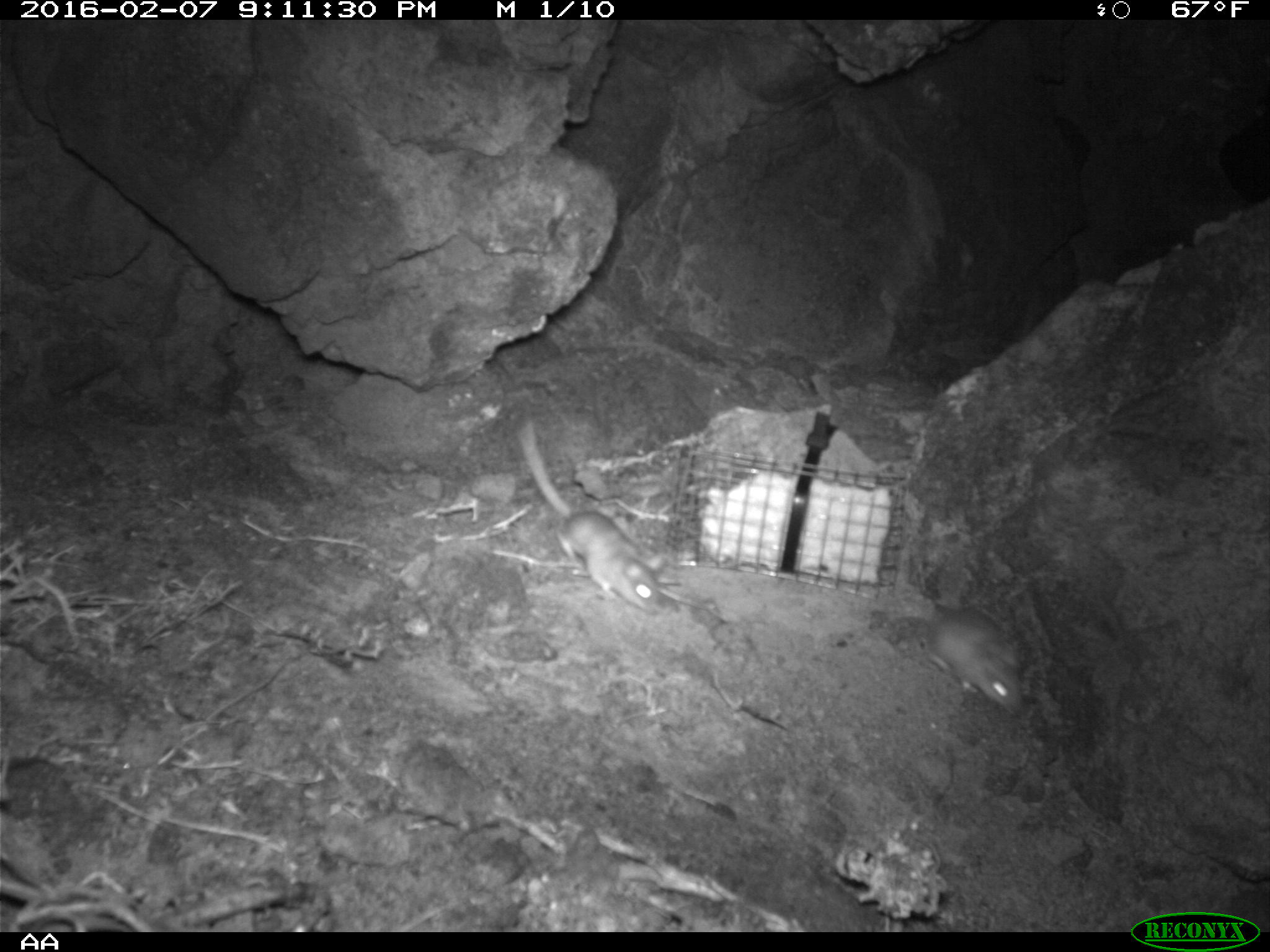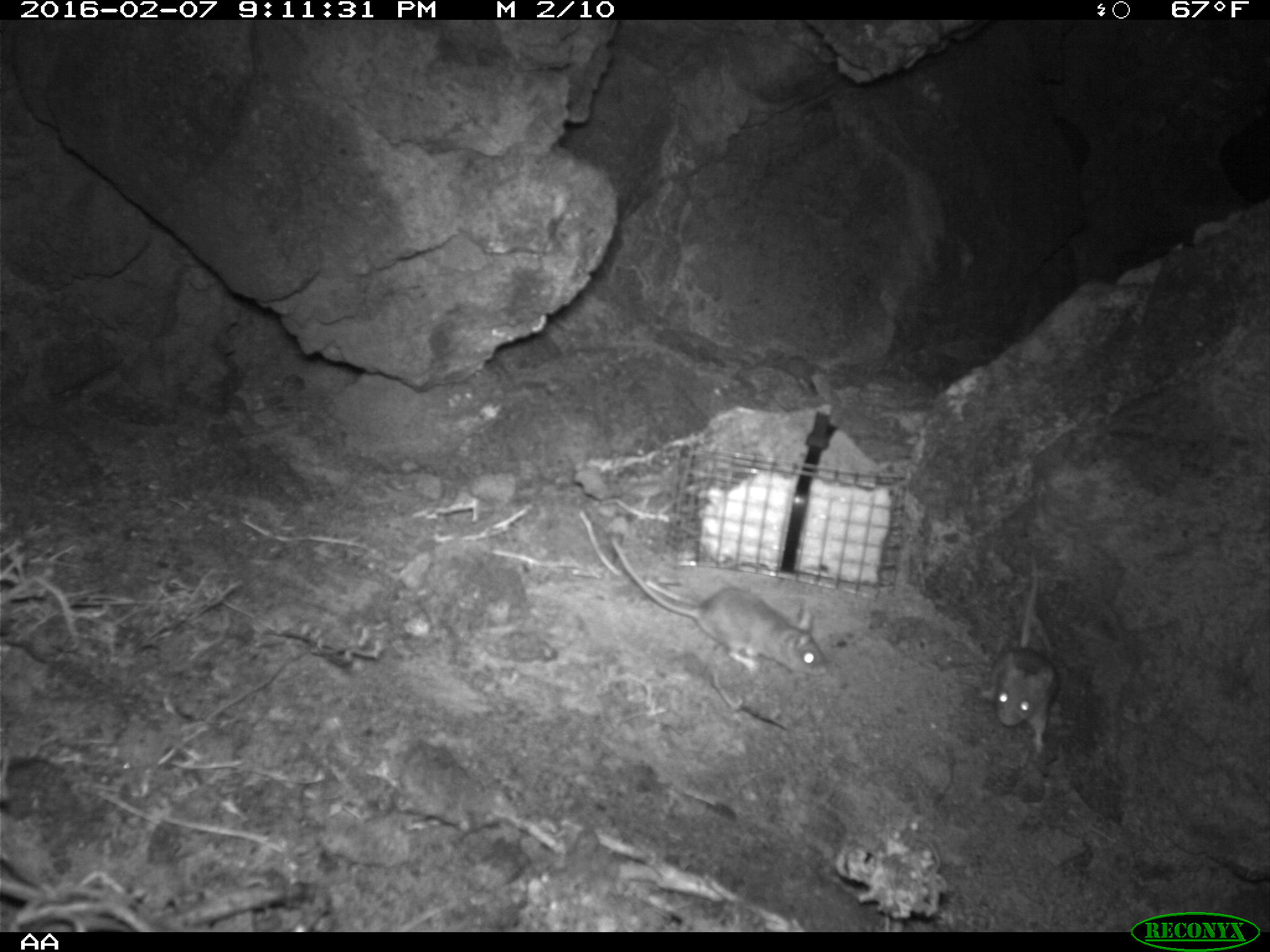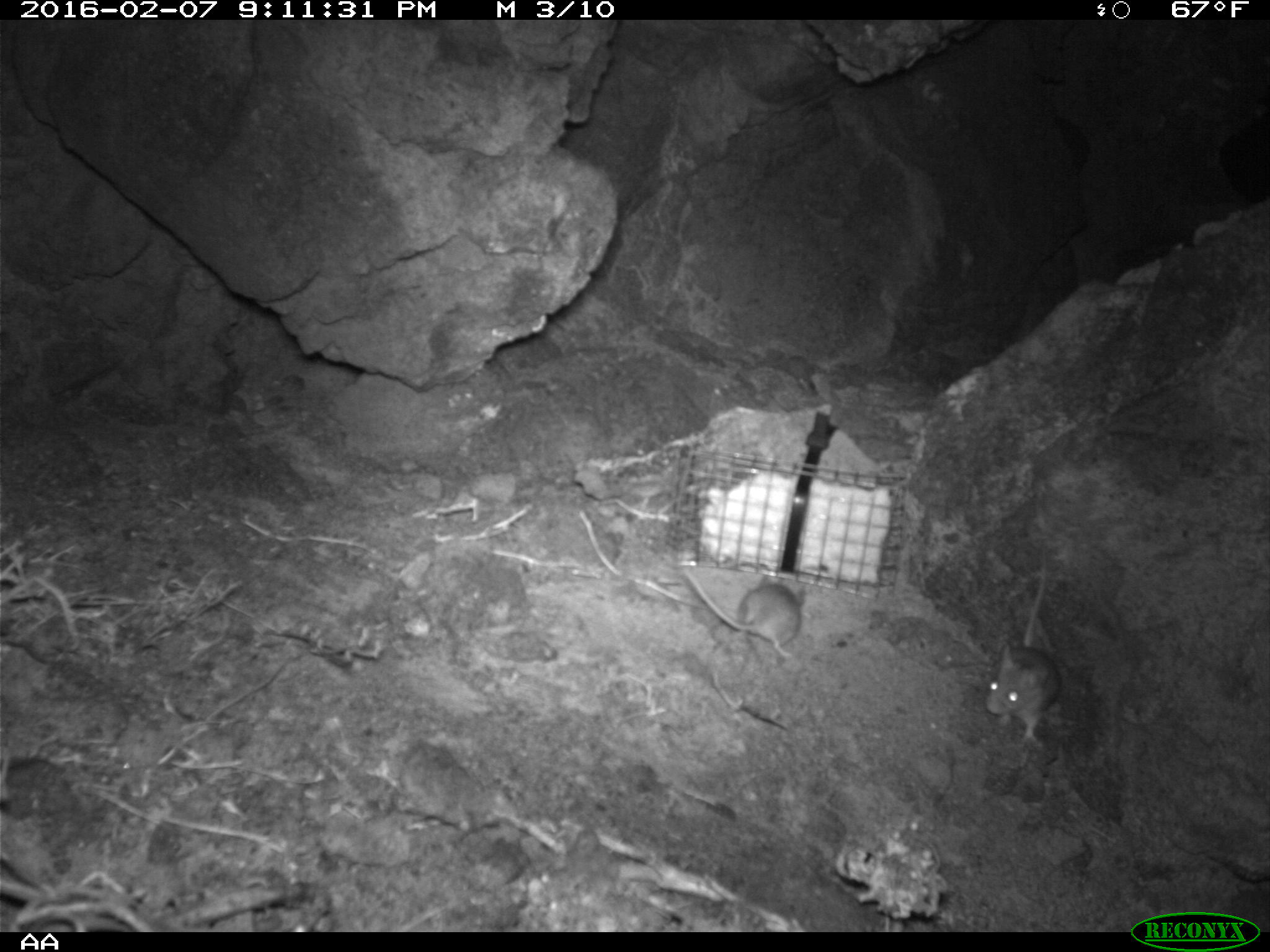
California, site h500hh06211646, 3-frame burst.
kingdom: Animalia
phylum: Chordata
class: Mammalia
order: Rodentia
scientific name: Rodentia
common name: rodent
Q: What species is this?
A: Rodent (Rodentia).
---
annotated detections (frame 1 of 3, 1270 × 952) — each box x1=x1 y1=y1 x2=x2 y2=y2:
rodent: x1=518 y1=420 x2=666 y2=615; x1=919 y1=600 x2=1024 y2=713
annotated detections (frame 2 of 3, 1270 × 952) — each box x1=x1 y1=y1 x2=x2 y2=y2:
rodent: x1=609 y1=533 x2=827 y2=675; x1=979 y1=552 x2=1057 y2=752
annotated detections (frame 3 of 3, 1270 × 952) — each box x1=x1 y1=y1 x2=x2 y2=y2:
rodent: x1=984 y1=558 x2=1061 y2=741; x1=680 y1=562 x2=806 y2=658